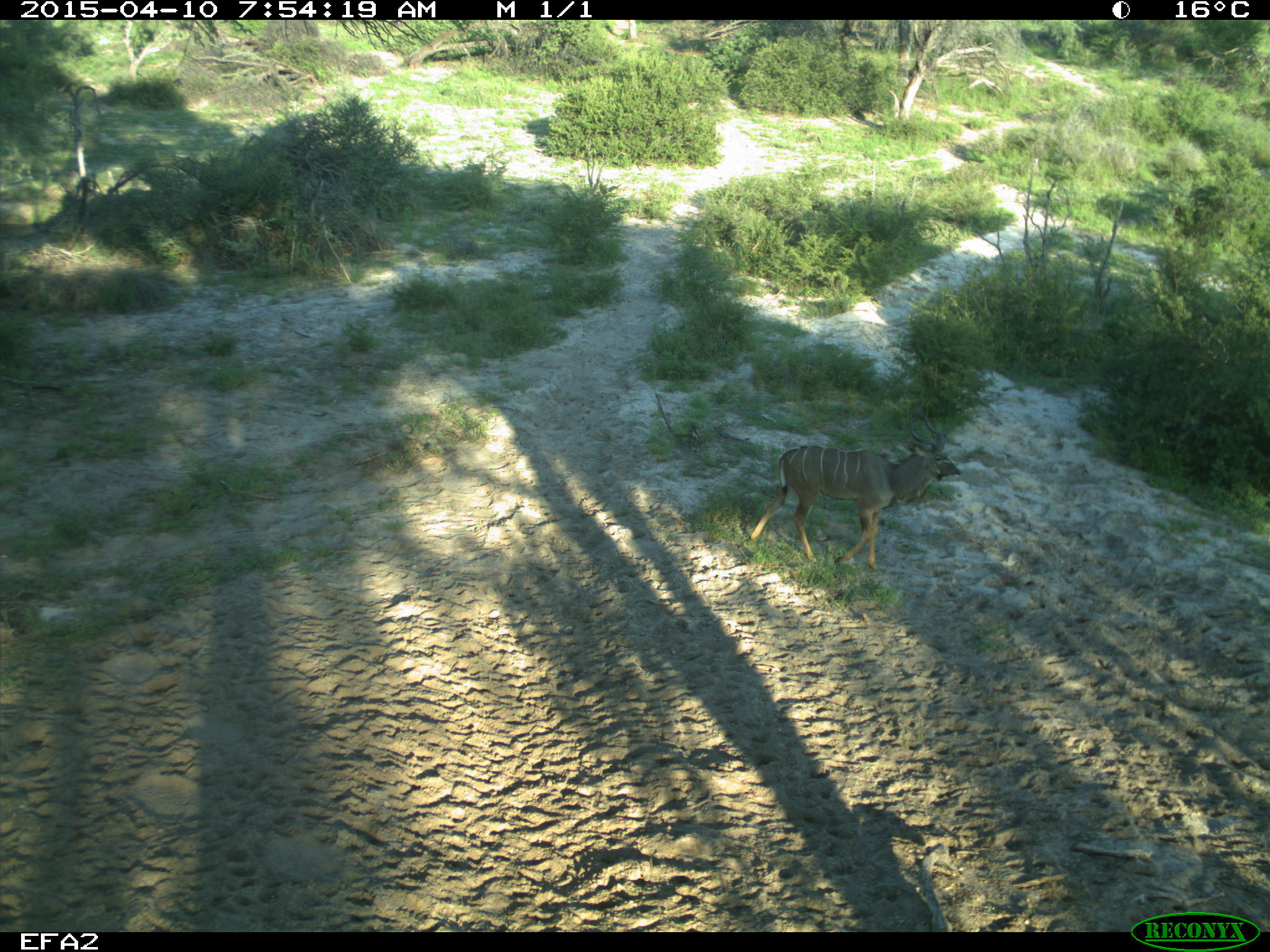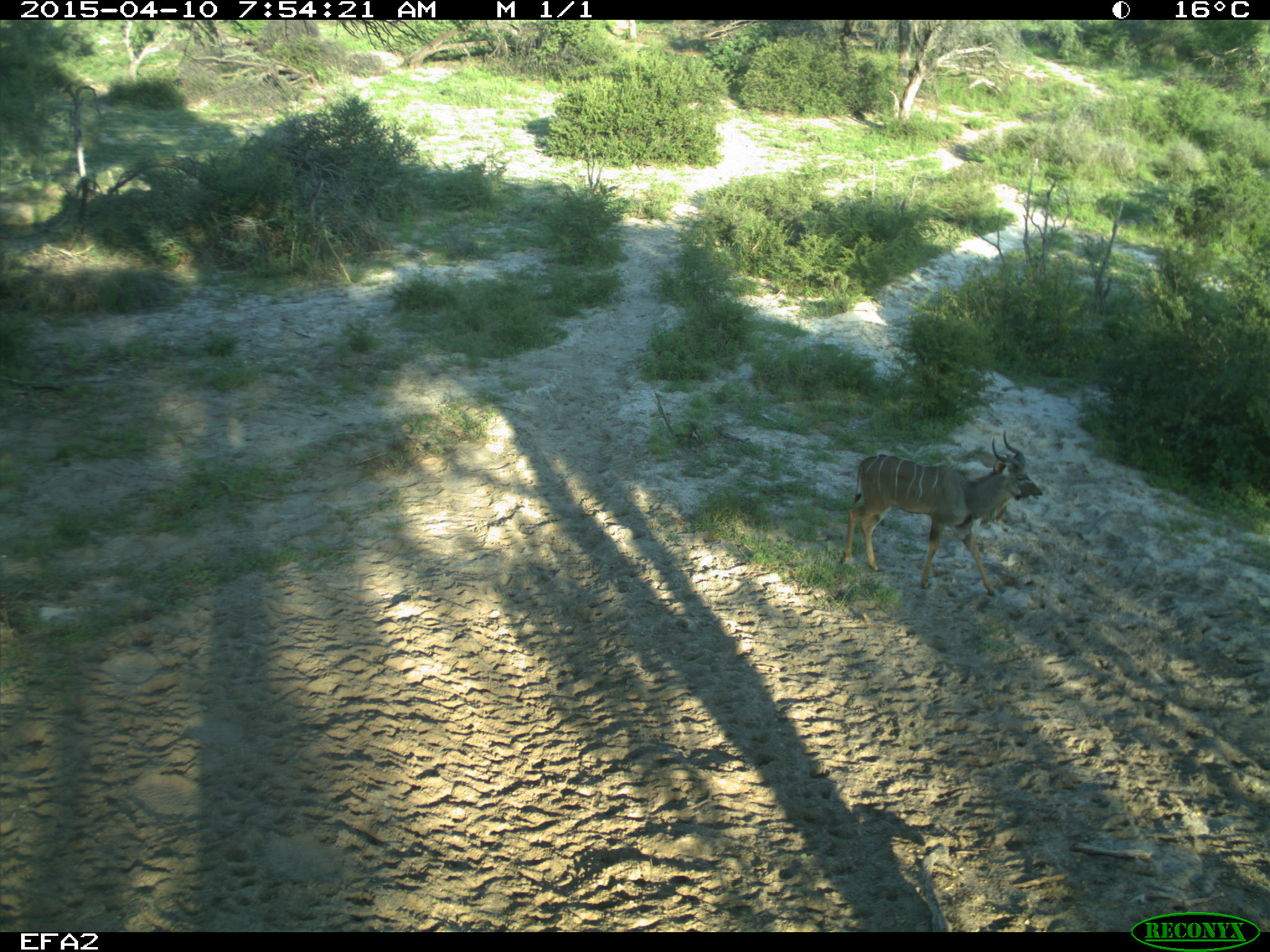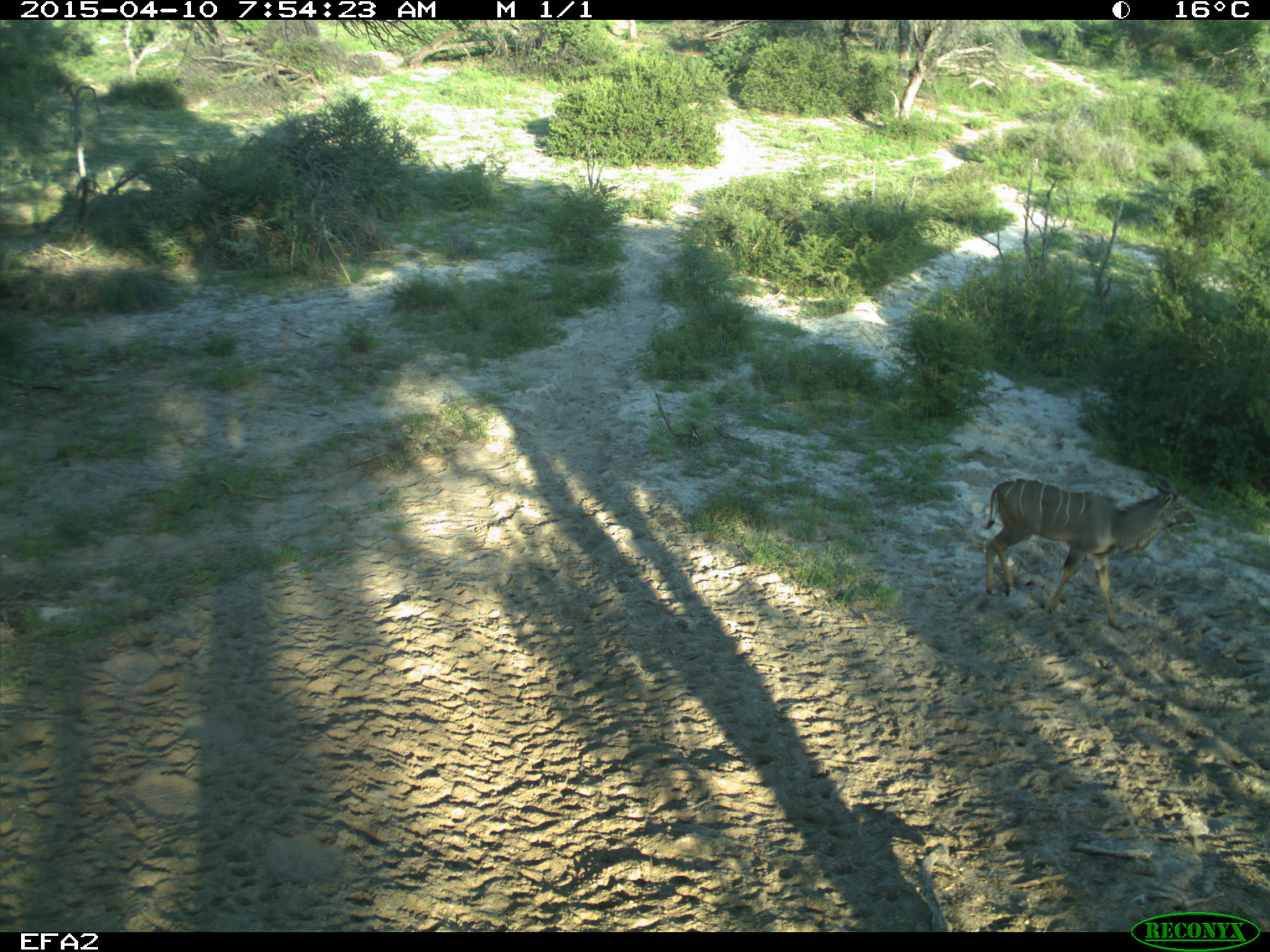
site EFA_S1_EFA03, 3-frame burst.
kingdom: Animalia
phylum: Chordata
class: Mammalia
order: Artiodactyla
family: Bovidae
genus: Tragelaphus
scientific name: Tragelaphus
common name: kudu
Kudu (Tragelaphus), count 1. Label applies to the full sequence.